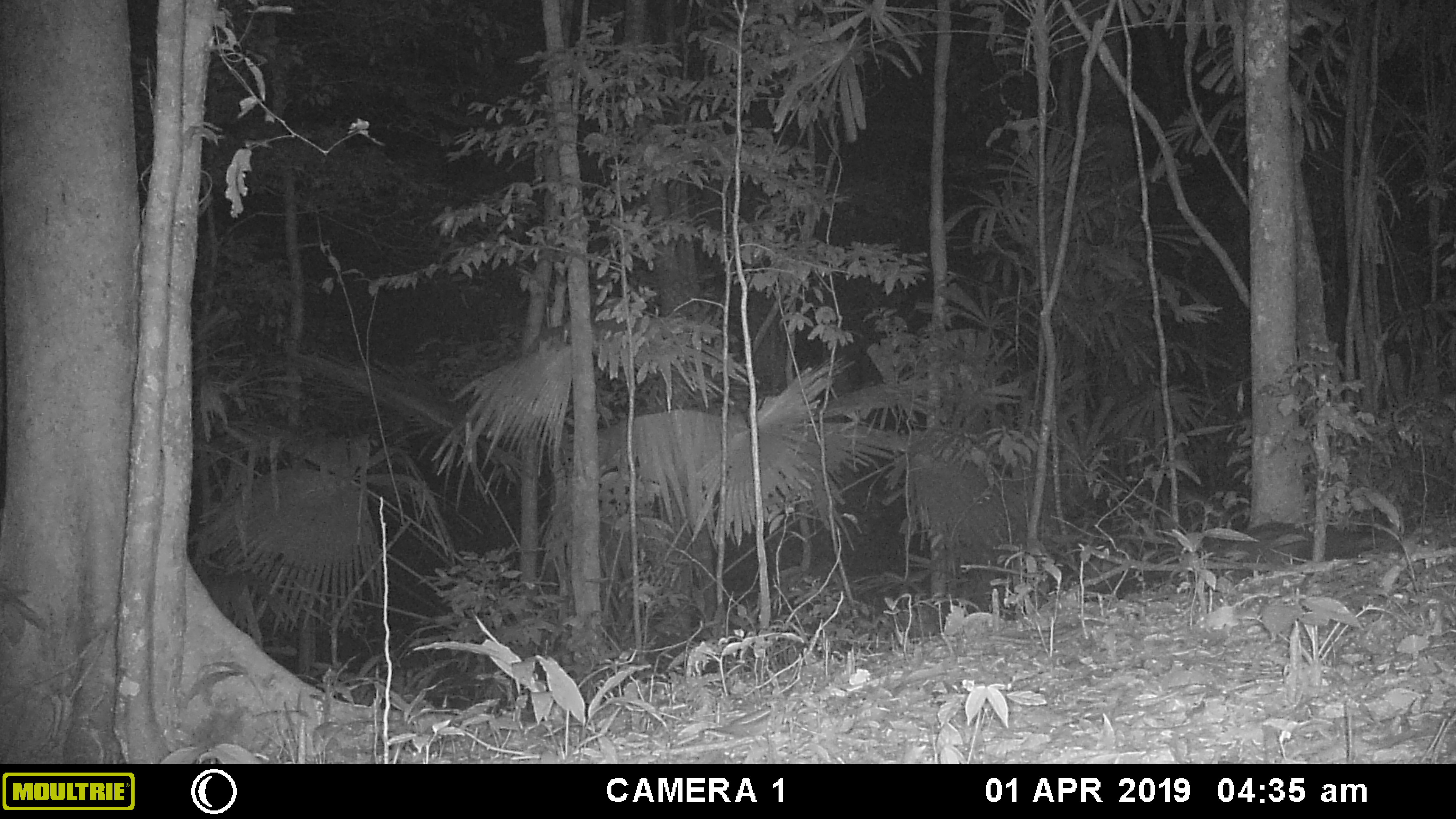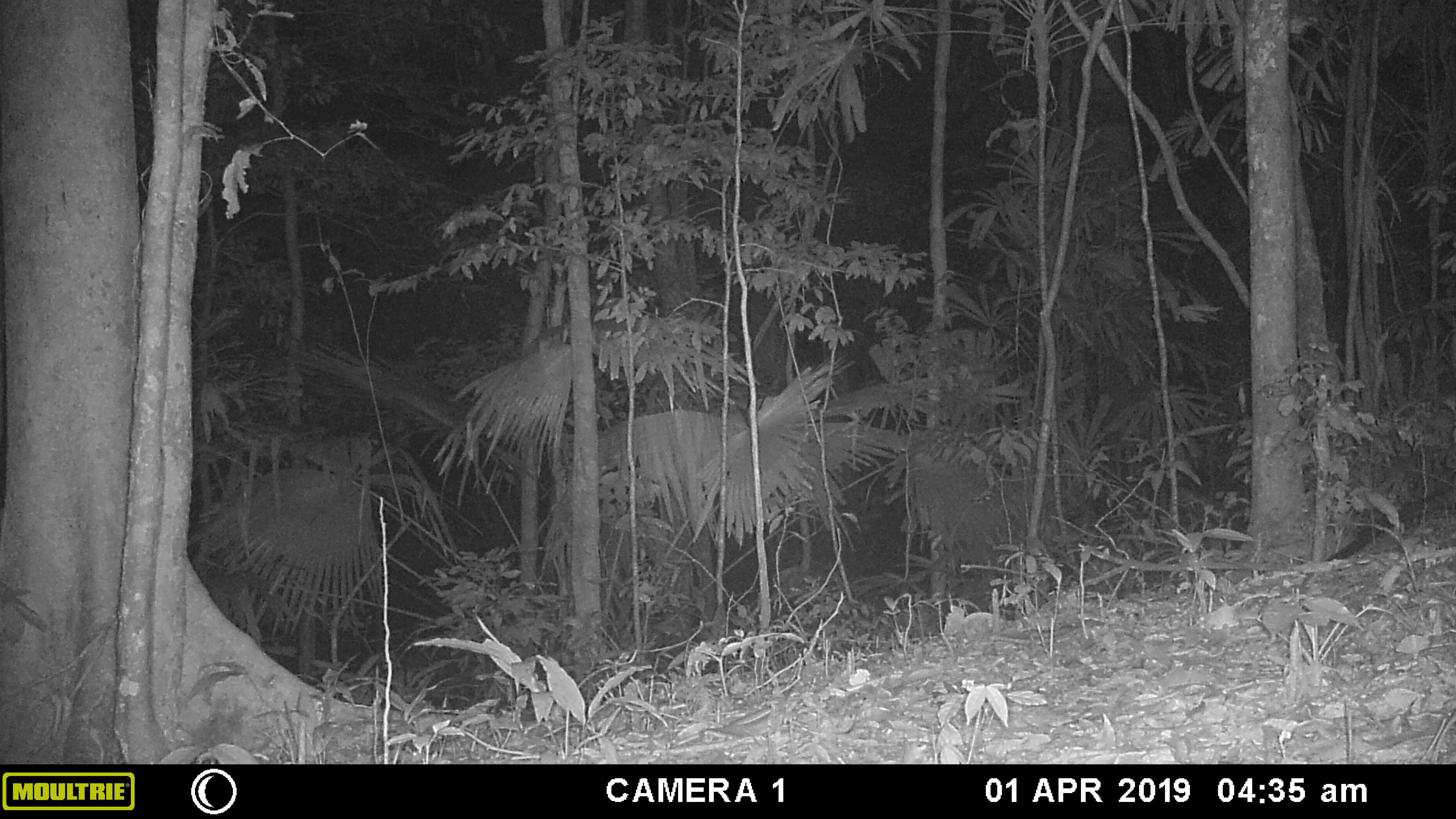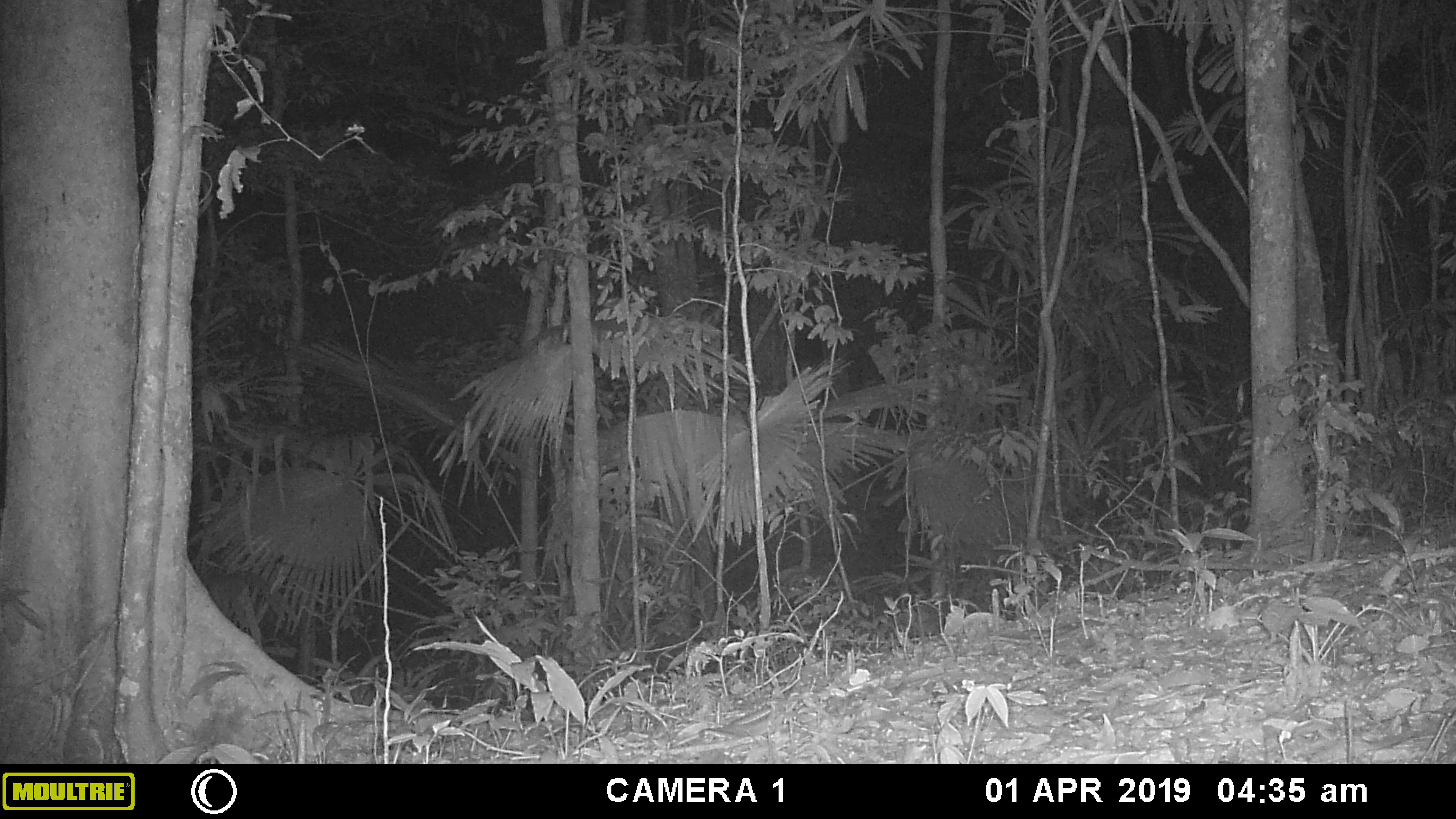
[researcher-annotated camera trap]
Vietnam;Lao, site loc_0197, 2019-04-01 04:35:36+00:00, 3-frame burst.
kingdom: Animalia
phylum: Chordata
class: Mammalia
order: Carnivora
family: Viverridae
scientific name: Paradoxurinae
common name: palm civet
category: unidentified palm civet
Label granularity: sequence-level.